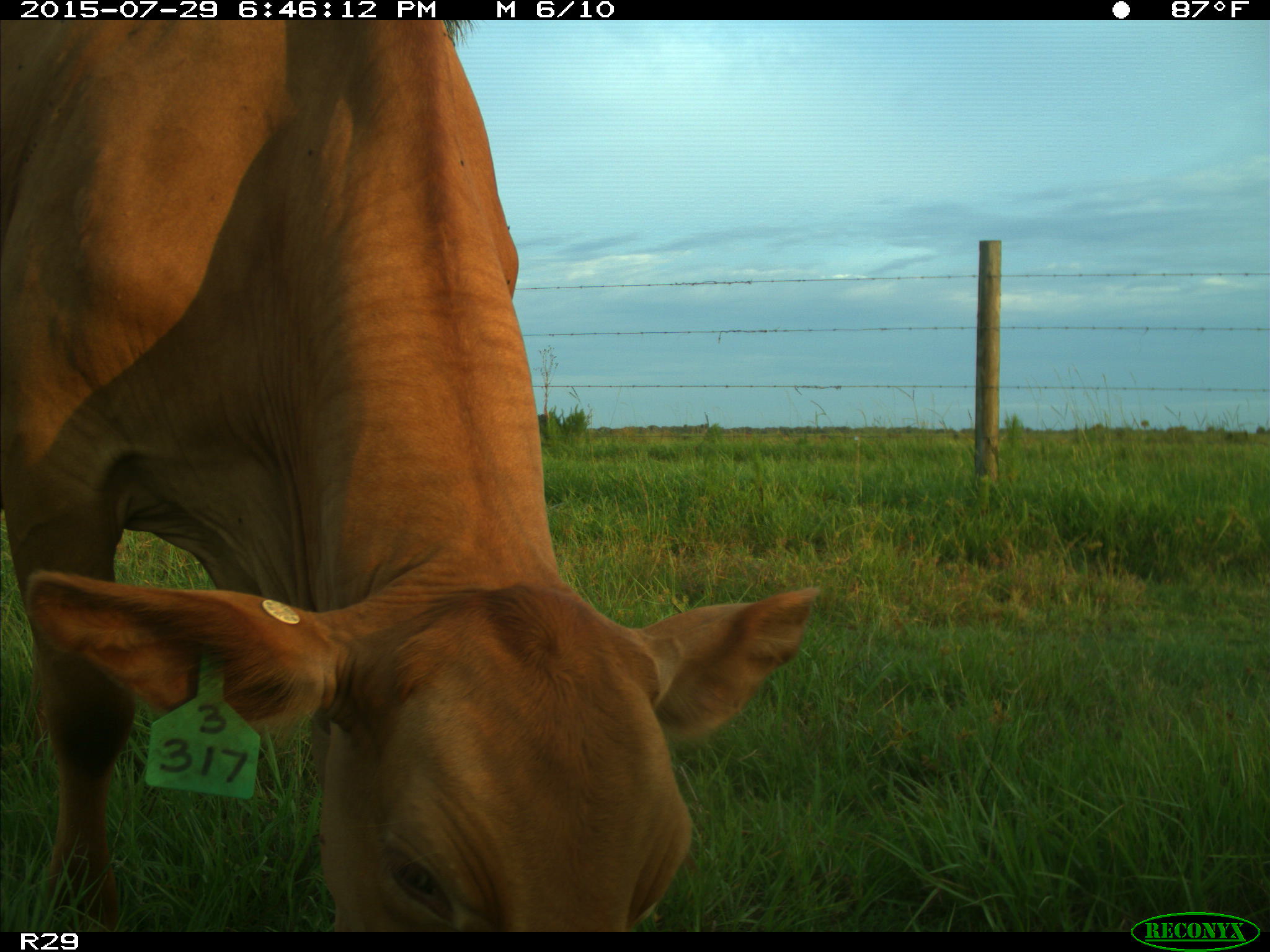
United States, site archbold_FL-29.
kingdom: Animalia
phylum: Chordata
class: Mammalia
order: Artiodactyla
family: Bovidae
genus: Bos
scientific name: Bos taurus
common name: domestic cow